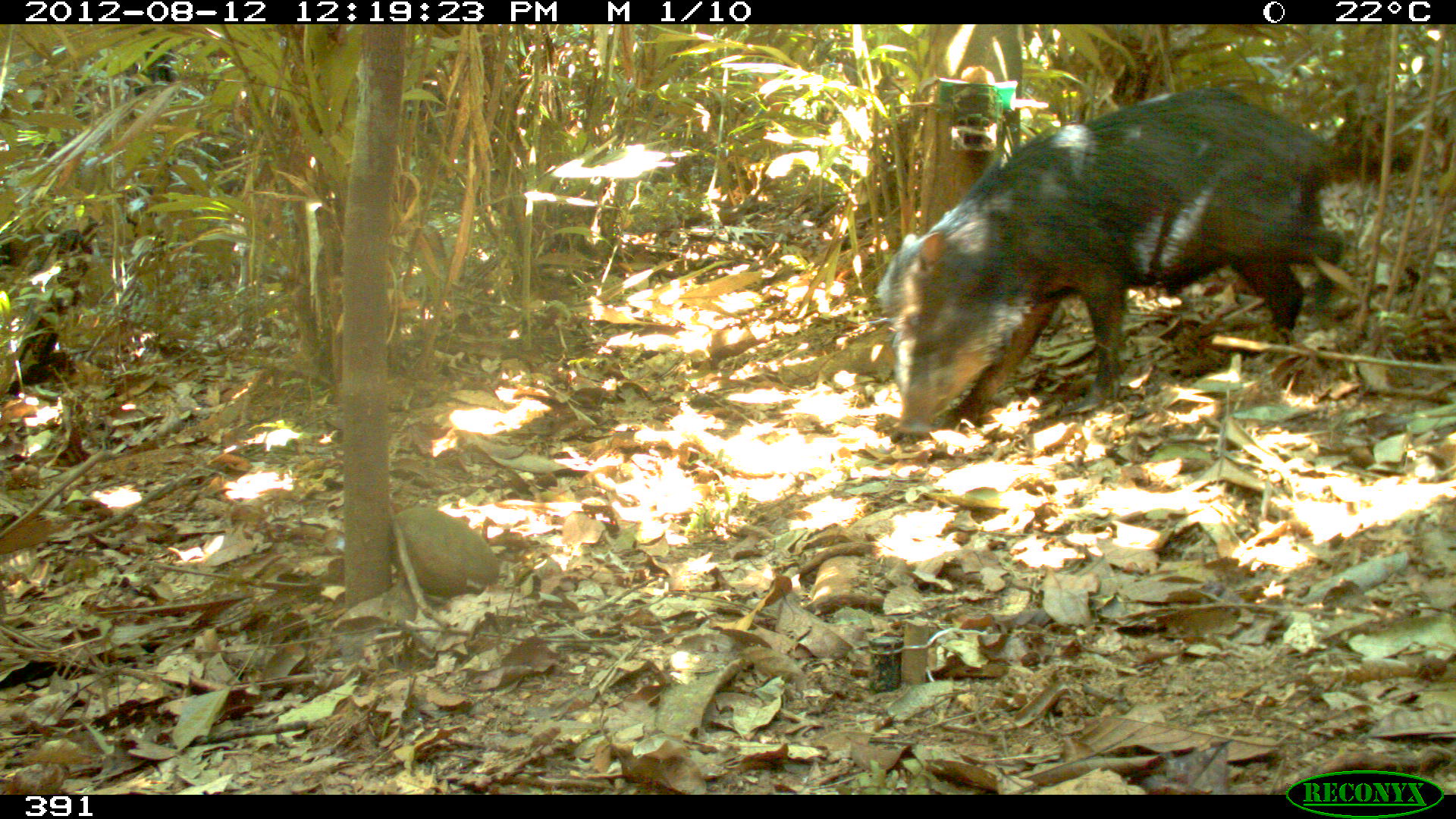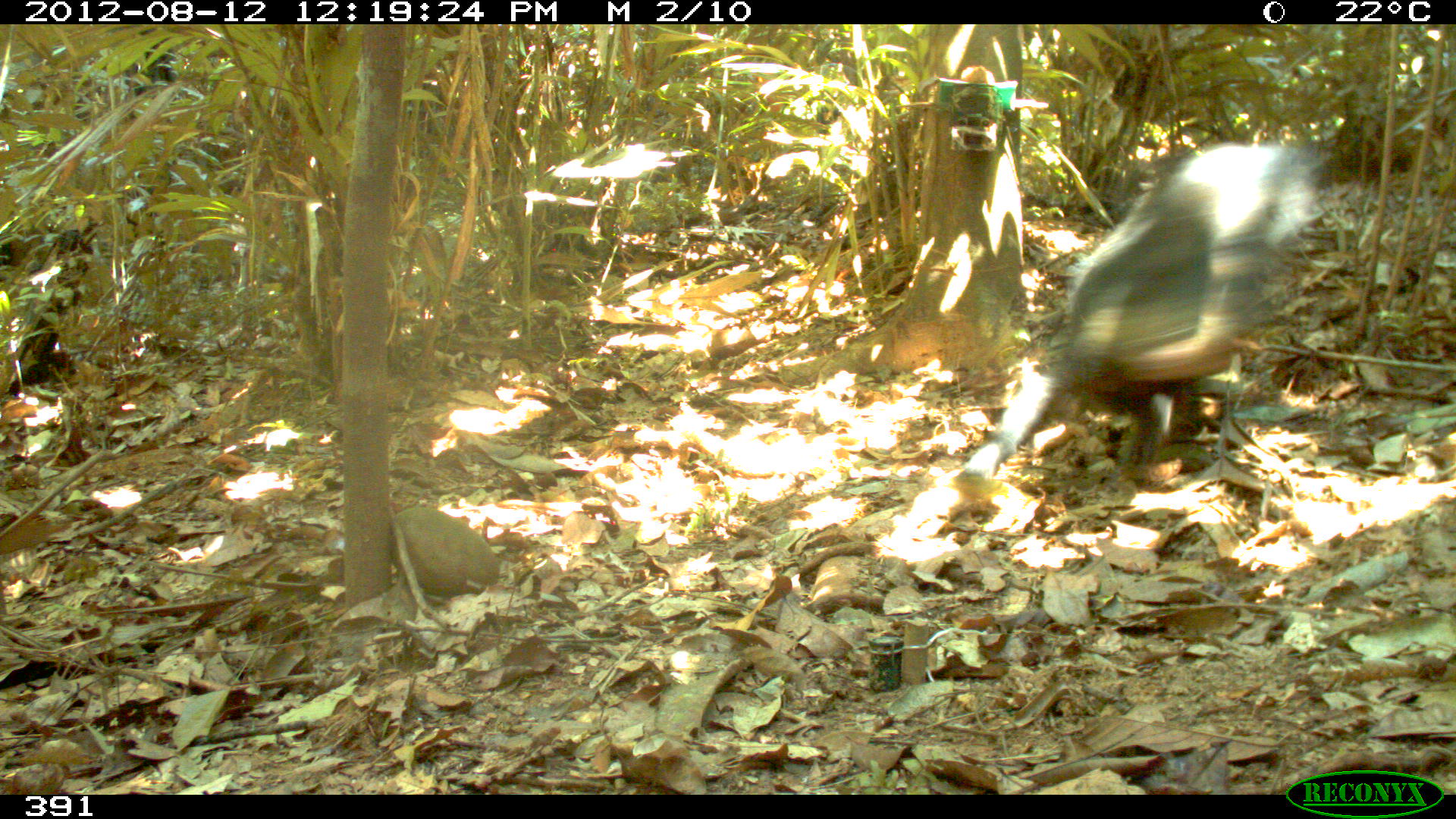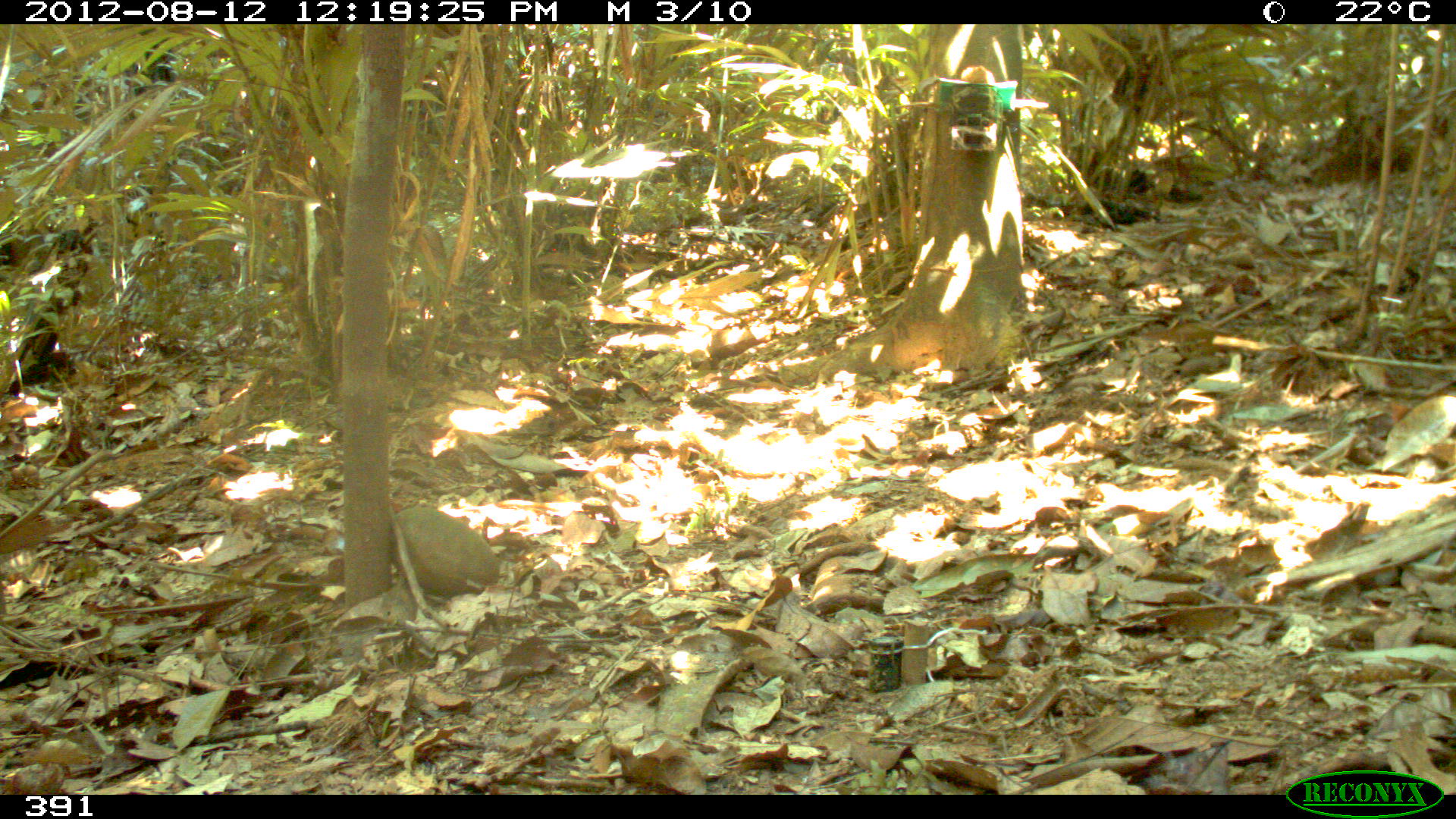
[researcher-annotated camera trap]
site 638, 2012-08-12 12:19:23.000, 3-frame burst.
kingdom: Animalia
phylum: Chordata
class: Mammalia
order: Artiodactyla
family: Tayassuidae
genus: Tayassu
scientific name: Tayassu pecari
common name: white-lipped peccary